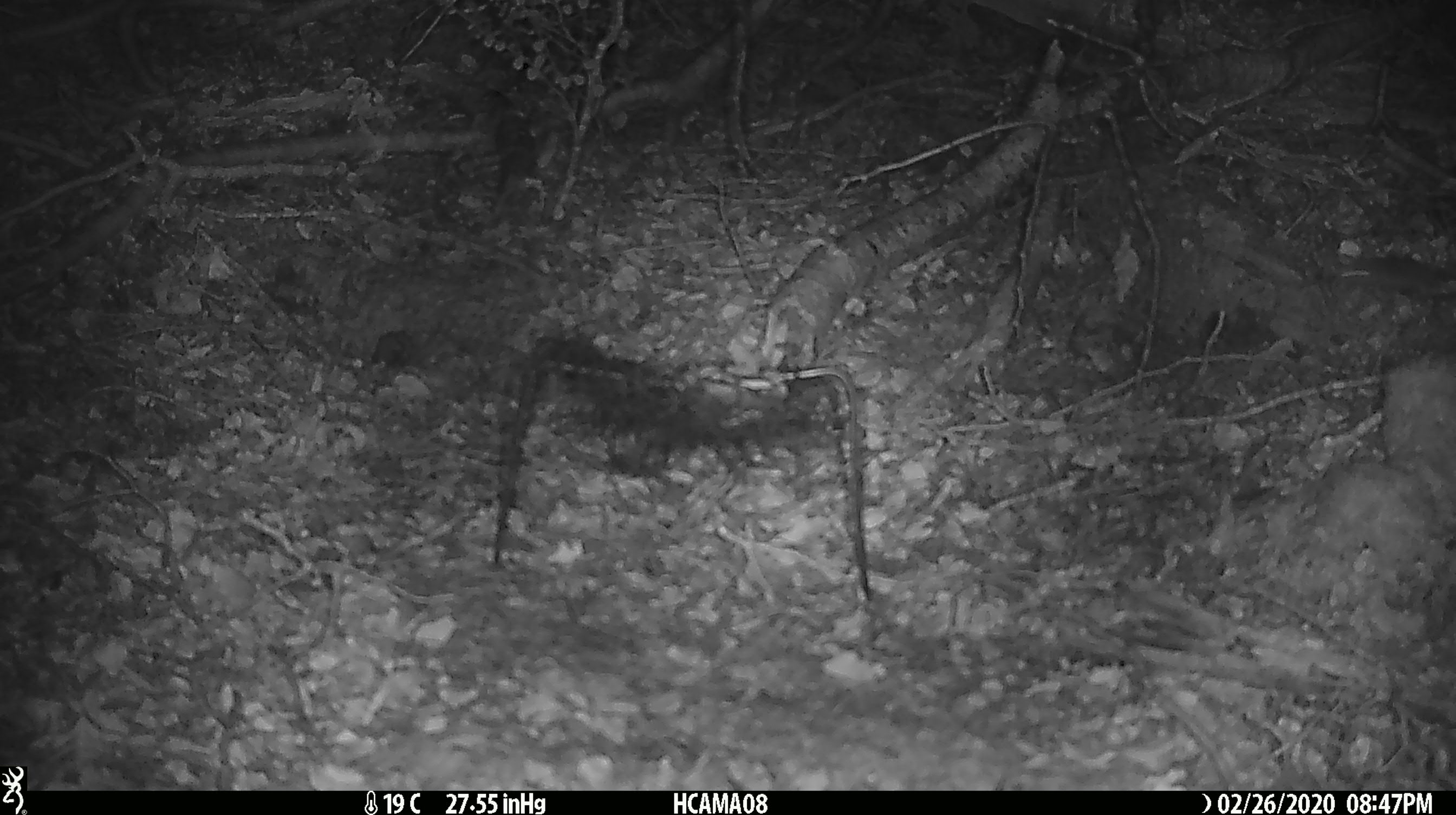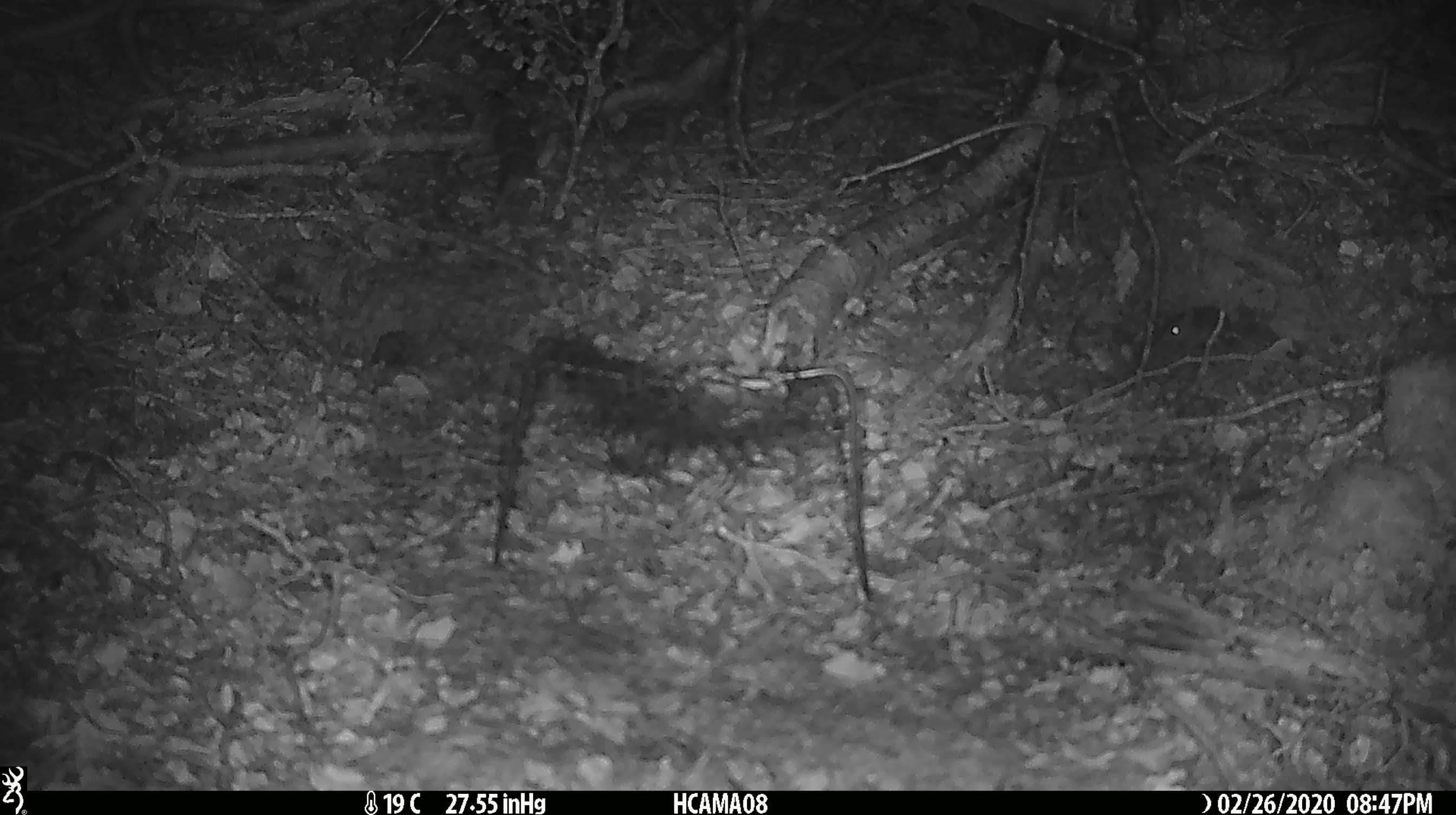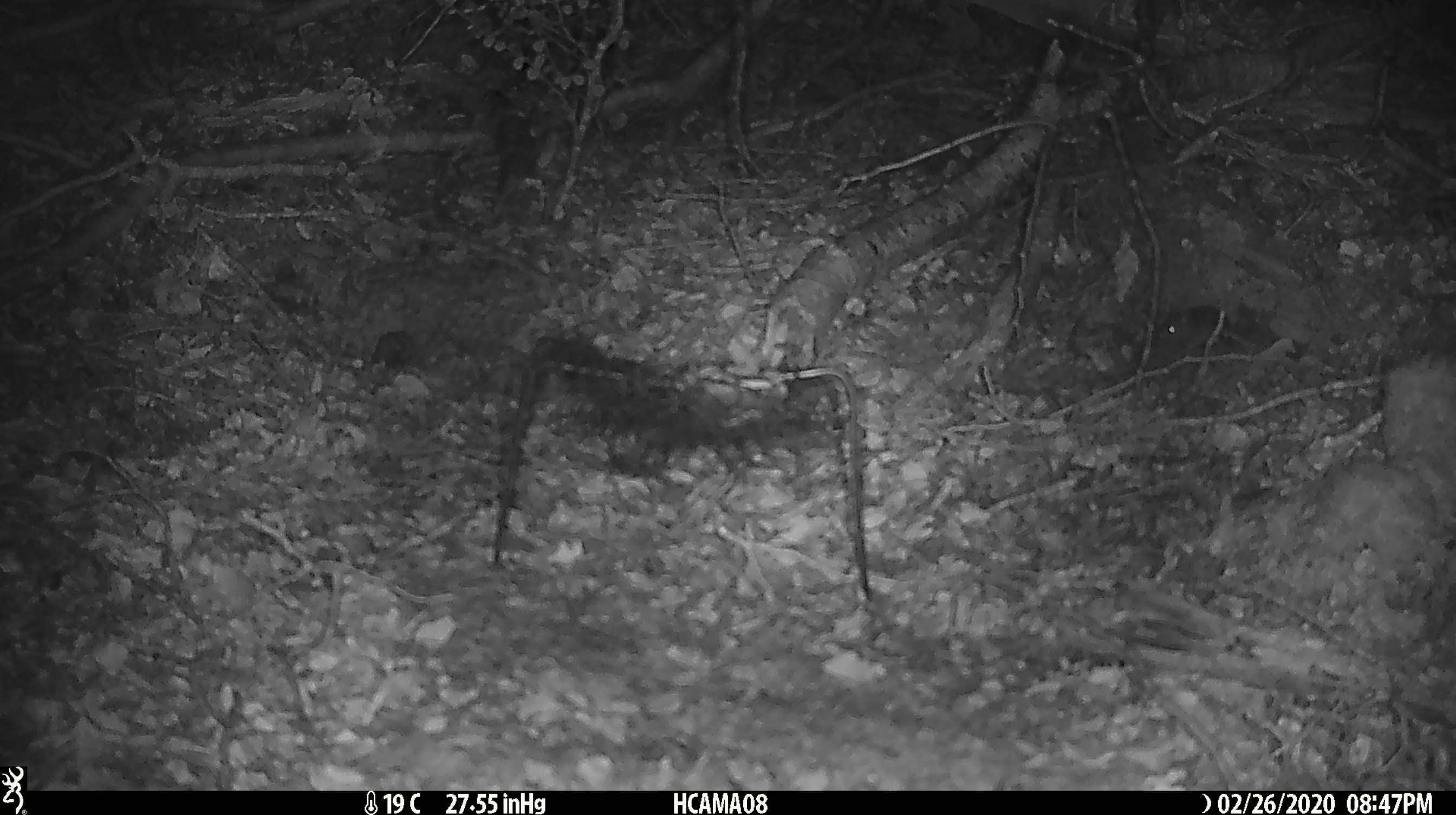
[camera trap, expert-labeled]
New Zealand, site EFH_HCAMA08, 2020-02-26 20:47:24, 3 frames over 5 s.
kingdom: Animalia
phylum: Chordata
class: Mammalia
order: Rodentia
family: Muridae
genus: Mus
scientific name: Mus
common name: mouse